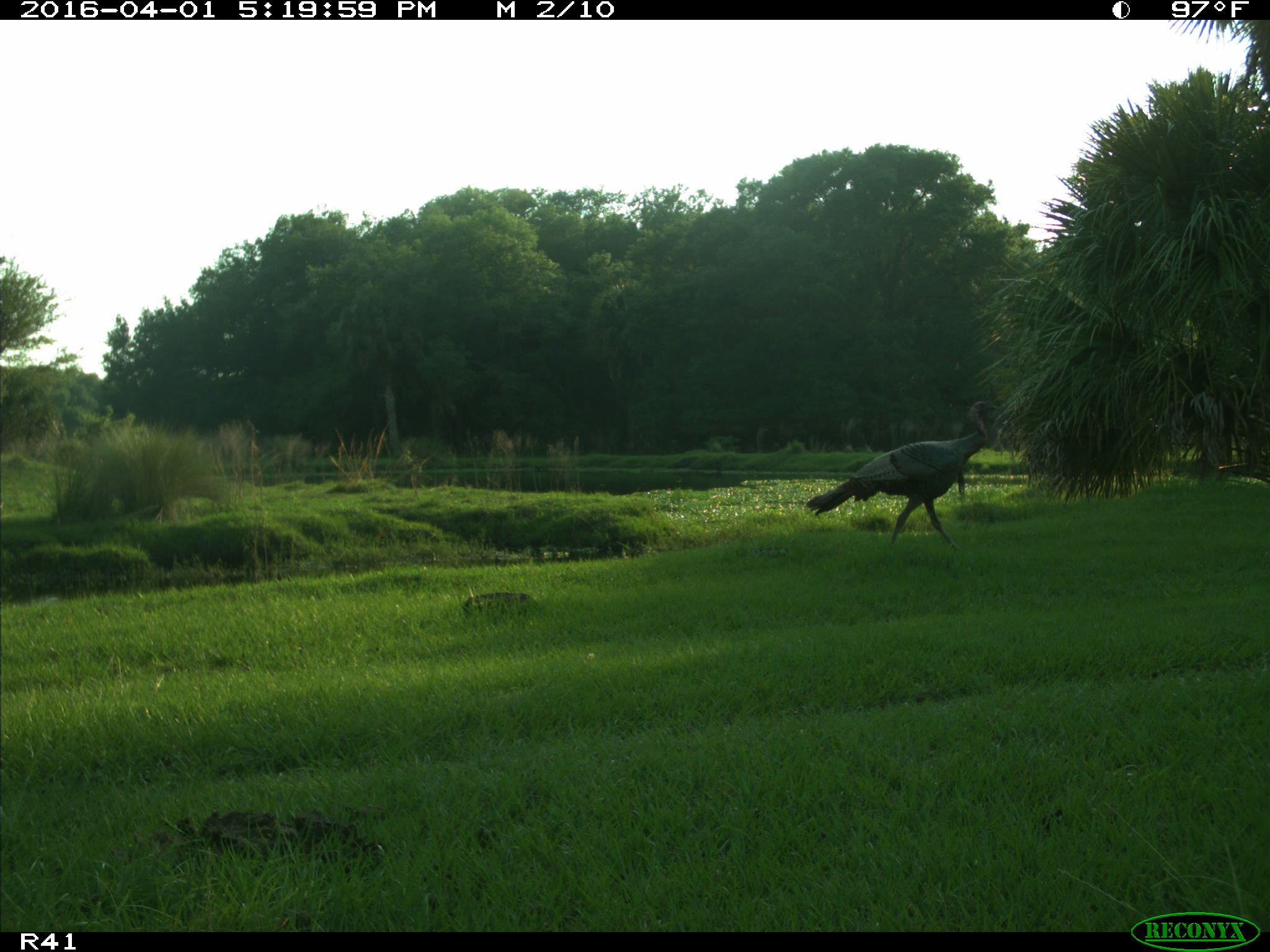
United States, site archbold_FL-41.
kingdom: Animalia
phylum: Chordata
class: Mammalia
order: Artiodactyla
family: Bovidae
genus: Bos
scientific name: Bos taurus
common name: domestic cow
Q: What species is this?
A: Bos taurus (domestic cow).